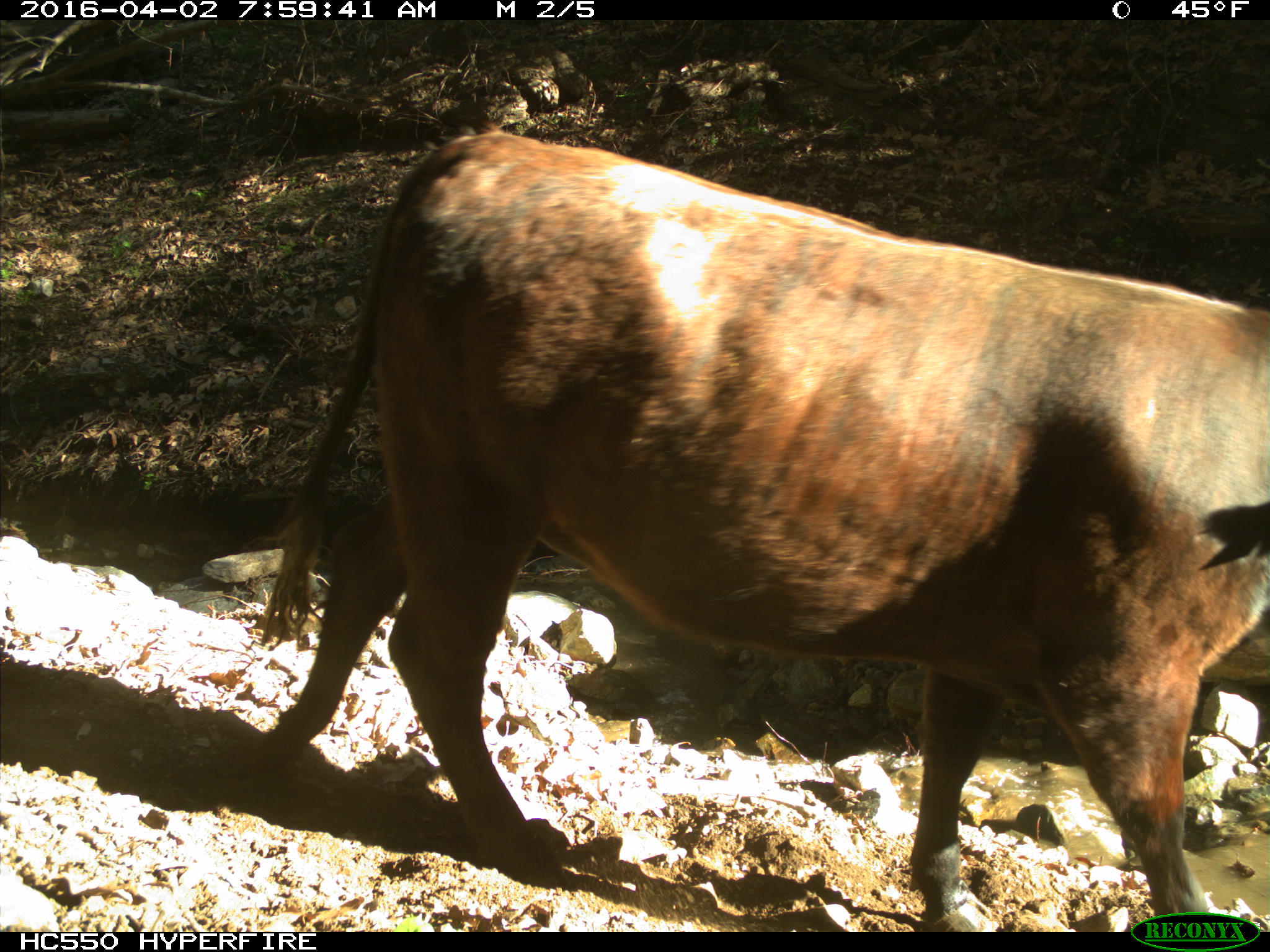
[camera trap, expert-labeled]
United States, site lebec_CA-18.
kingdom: Animalia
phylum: Chordata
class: Mammalia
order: Artiodactyla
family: Bovidae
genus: Bos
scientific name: Bos taurus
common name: domestic cow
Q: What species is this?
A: Bos taurus (domestic cow).